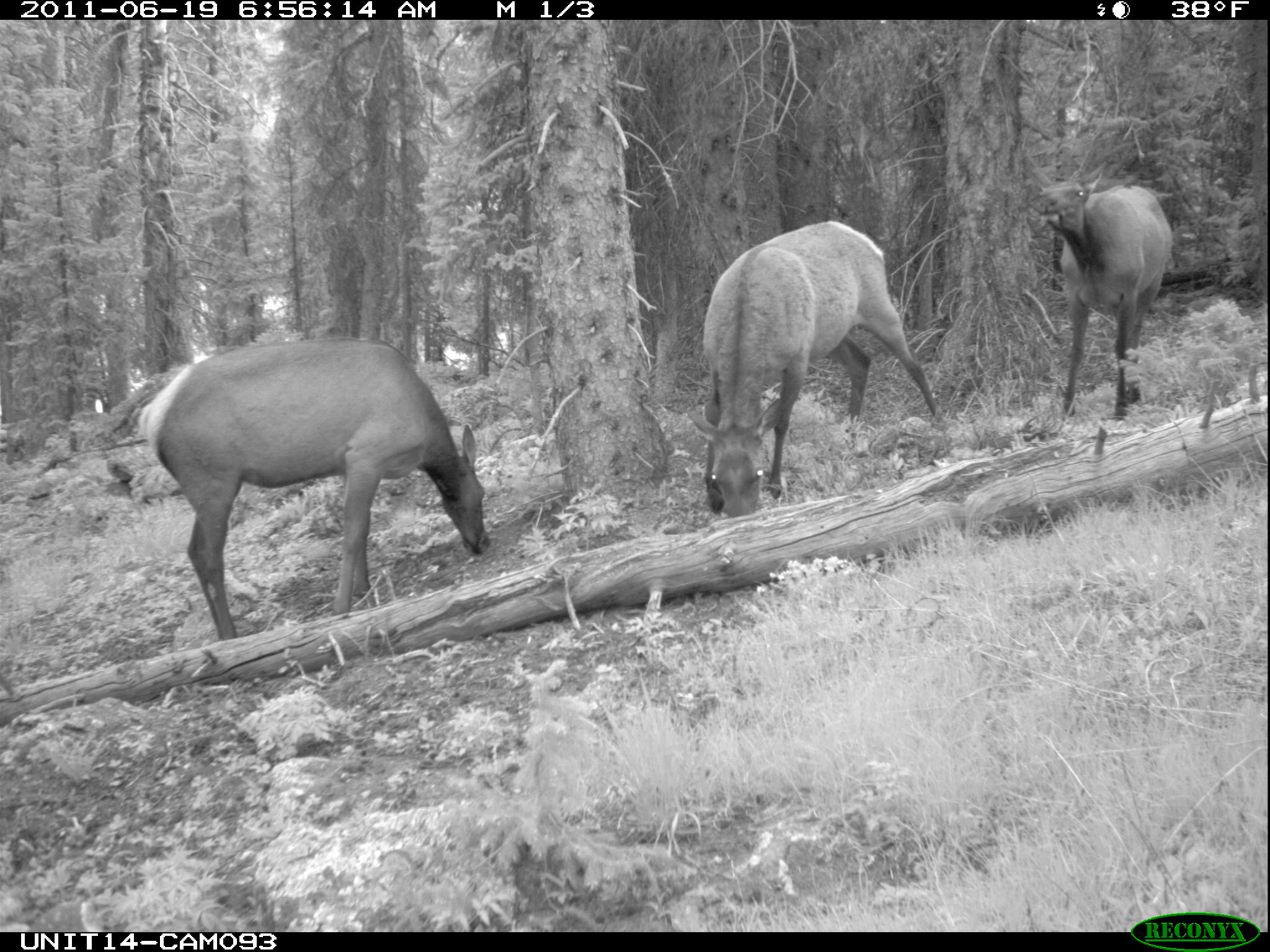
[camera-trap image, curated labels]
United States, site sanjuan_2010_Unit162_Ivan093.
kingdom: Animalia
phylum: Chordata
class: Mammalia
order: Artiodactyla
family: Cervidae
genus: Cervus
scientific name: Cervus elaphus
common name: red deer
Cervus elaphus (red deer).